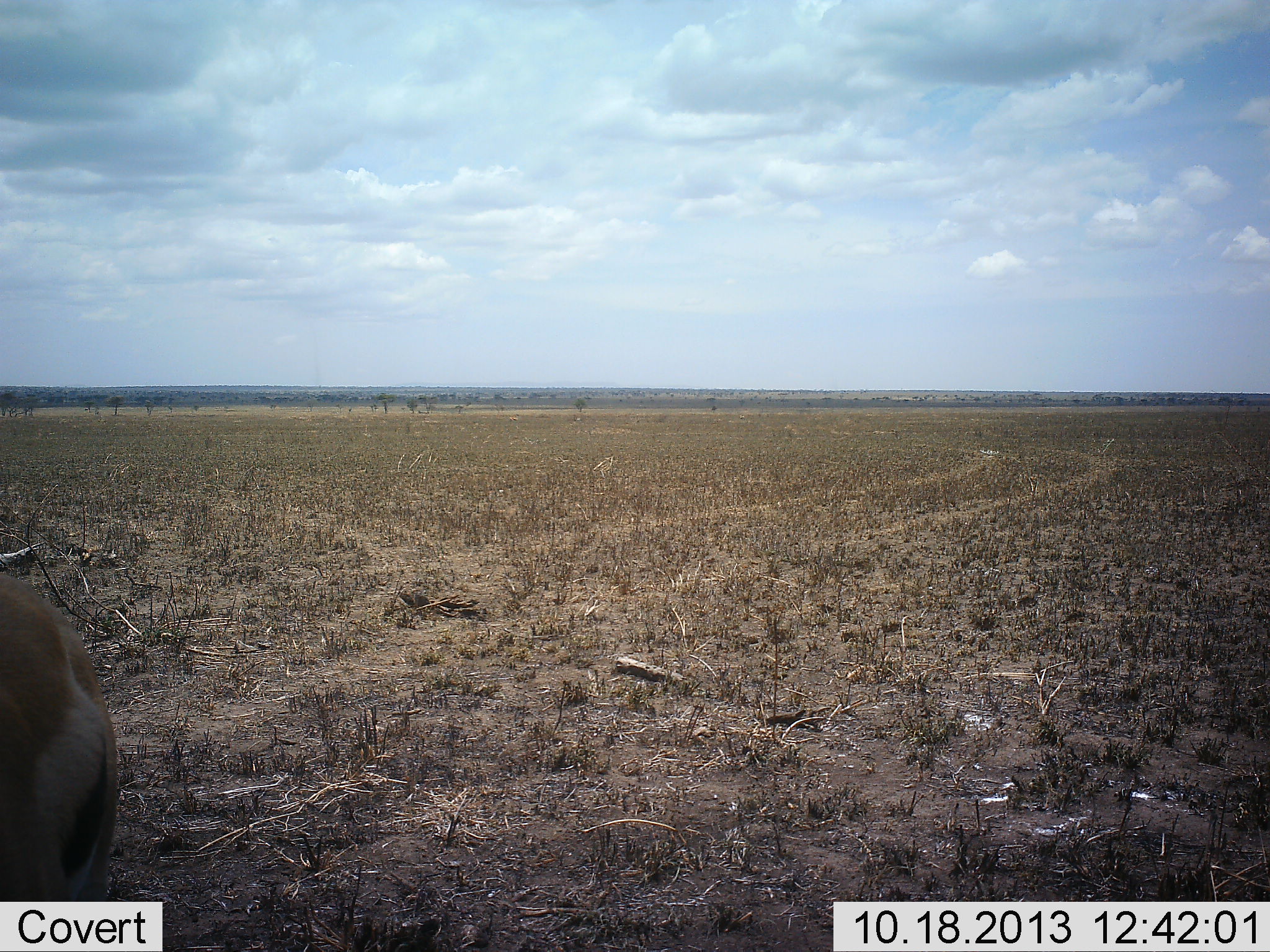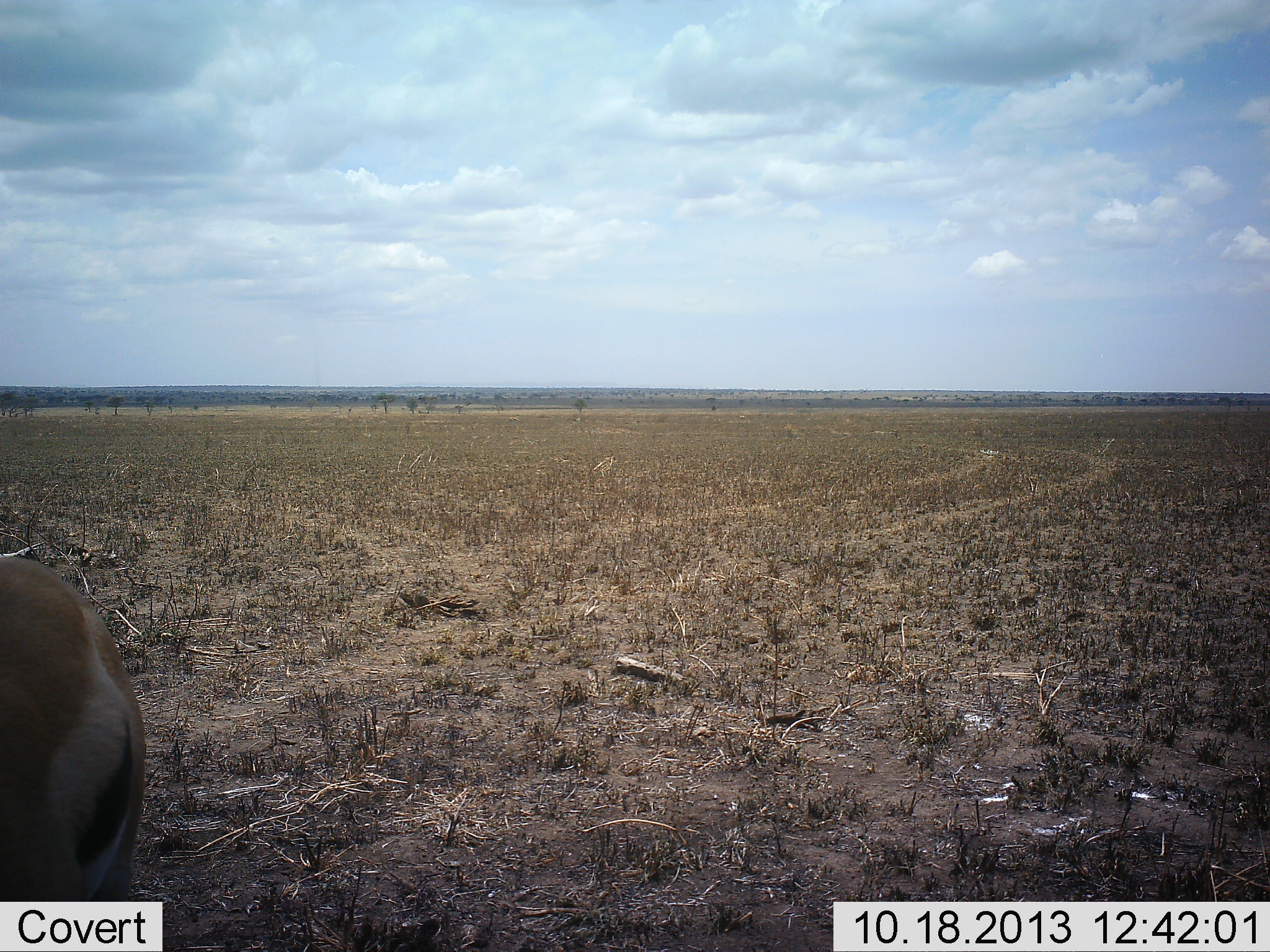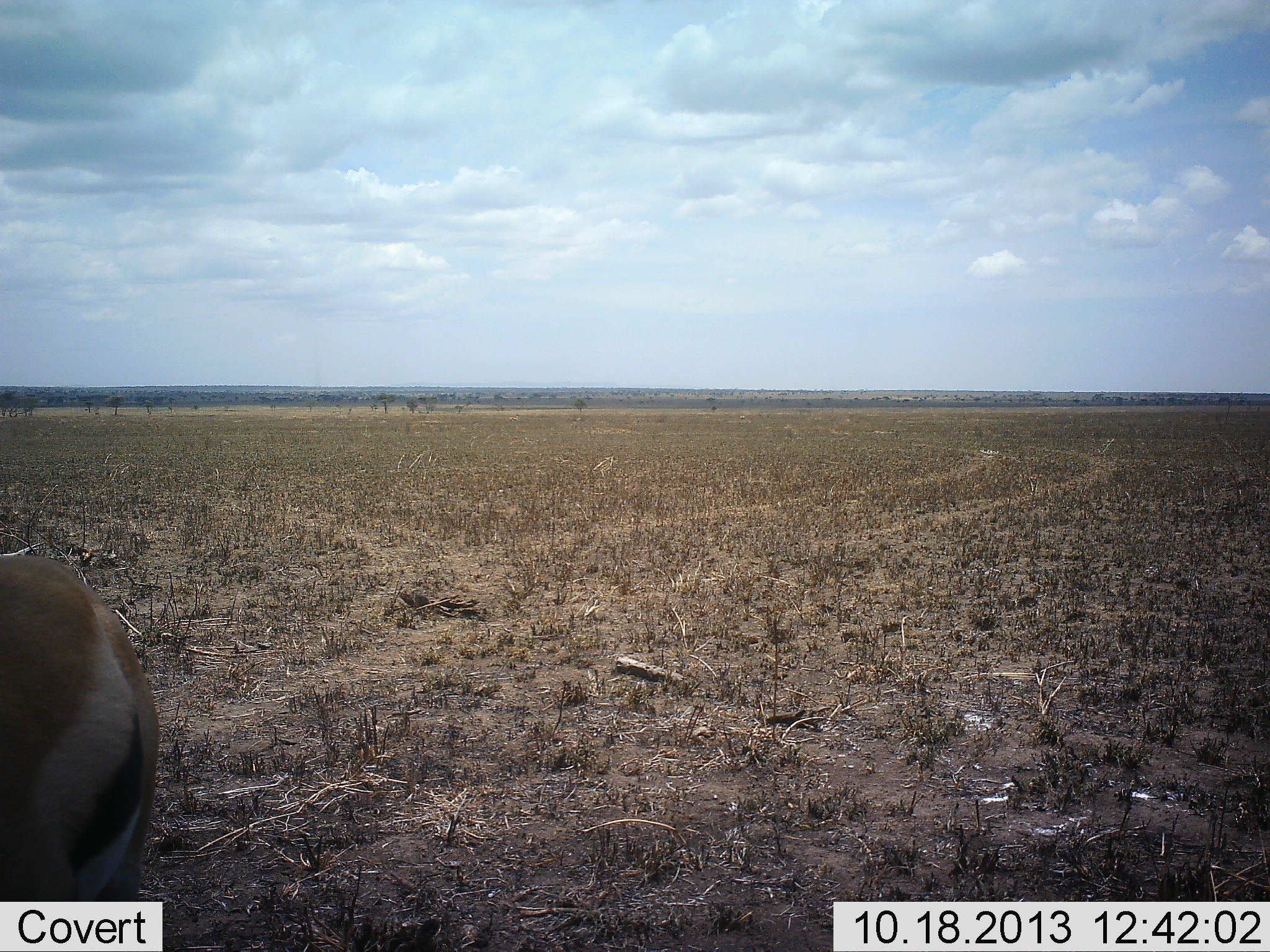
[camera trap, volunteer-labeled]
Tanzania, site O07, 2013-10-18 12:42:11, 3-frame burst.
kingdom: Animalia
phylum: Chordata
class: Mammalia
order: Artiodactyla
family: Bovidae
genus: Eudorcas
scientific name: Eudorcas thomsonii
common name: thomson's gazelle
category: gazellethomsons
Gazellethomsons (thomson's gazelle) (Eudorcas thomsonii), count 1. Behavior (volunteer vote fractions): standing 100%, resting 0%, moving 0%, interacting 0%. Young present (vote fraction): 0%. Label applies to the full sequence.